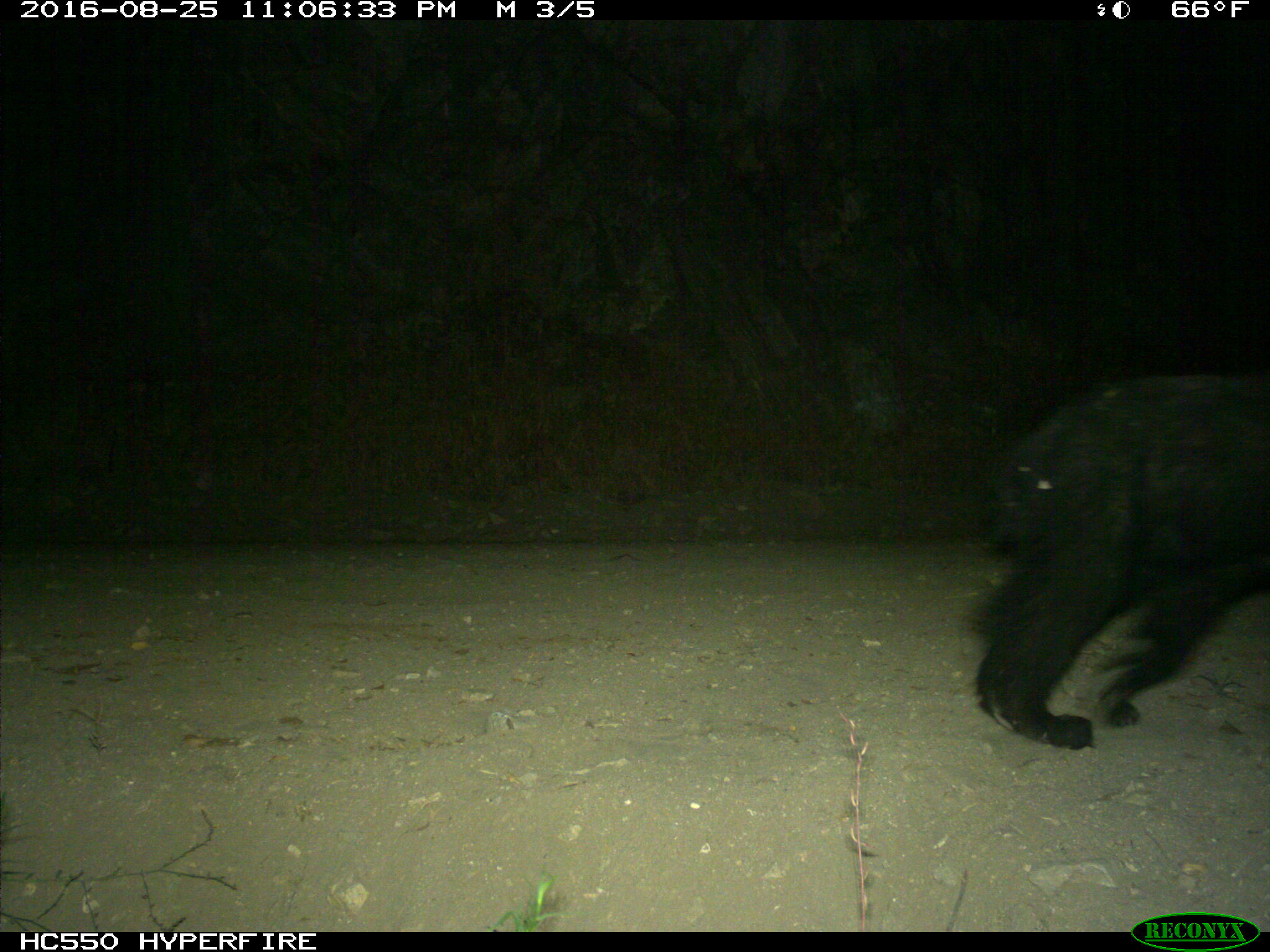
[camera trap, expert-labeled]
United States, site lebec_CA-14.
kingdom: Animalia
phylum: Chordata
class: Mammalia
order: Carnivora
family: Ursidae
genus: Ursus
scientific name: Ursus americanus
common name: american black bear